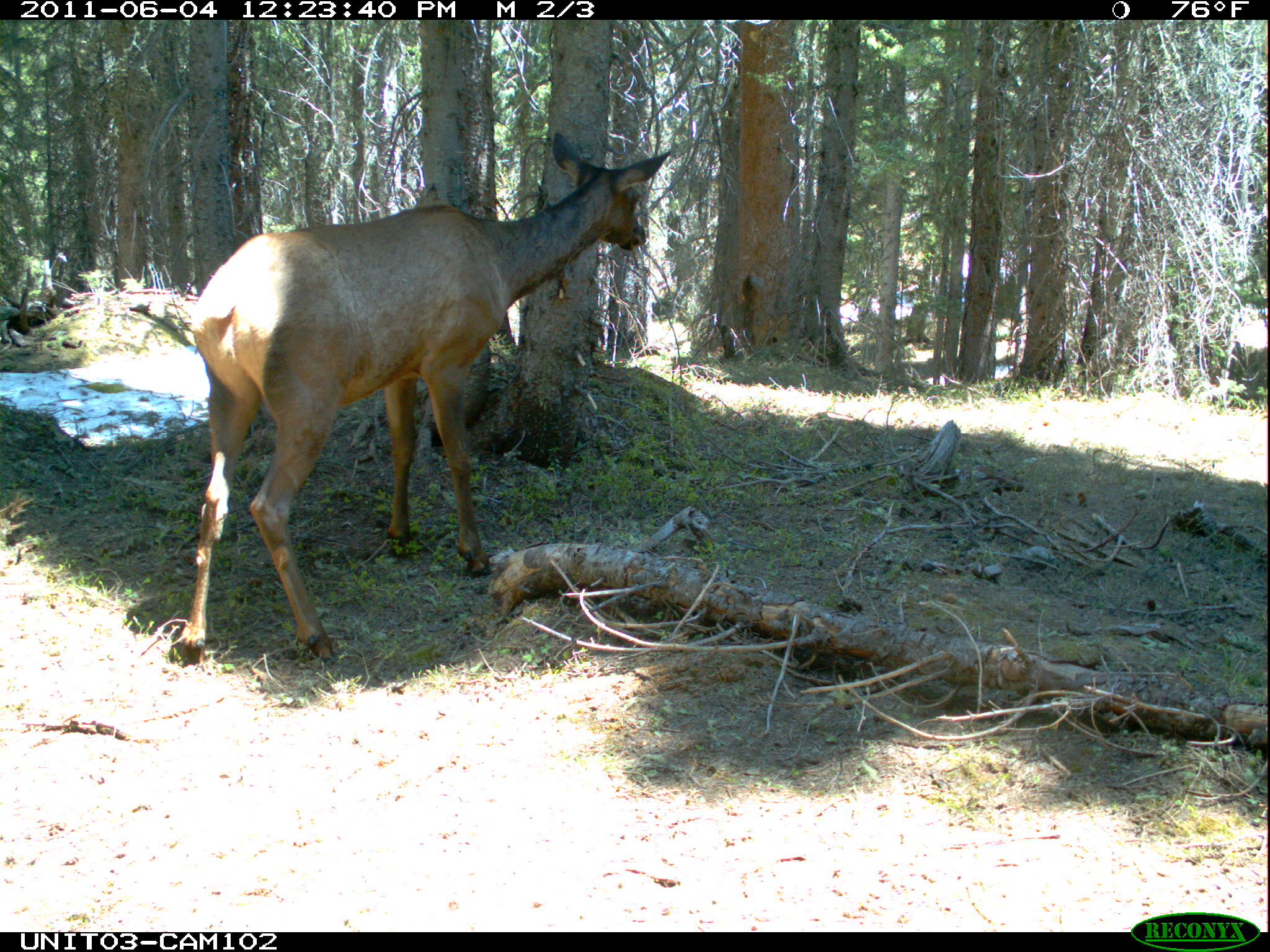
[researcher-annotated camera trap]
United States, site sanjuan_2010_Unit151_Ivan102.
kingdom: Animalia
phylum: Chordata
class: Mammalia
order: Artiodactyla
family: Cervidae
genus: Cervus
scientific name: Cervus elaphus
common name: red deer